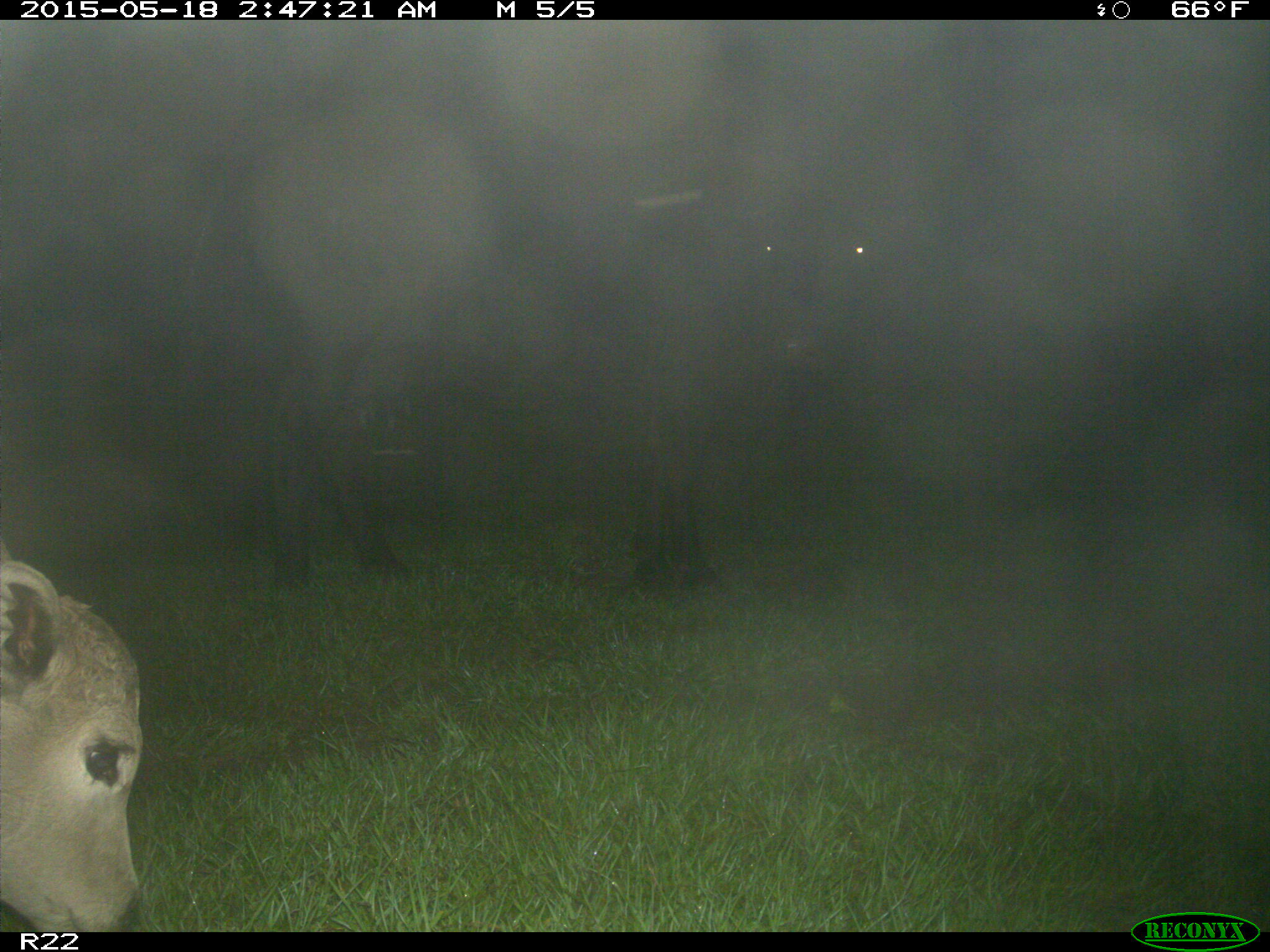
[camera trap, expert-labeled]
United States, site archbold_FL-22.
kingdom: Animalia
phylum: Chordata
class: Mammalia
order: Artiodactyla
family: Bovidae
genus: Bos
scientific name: Bos taurus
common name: domestic cow